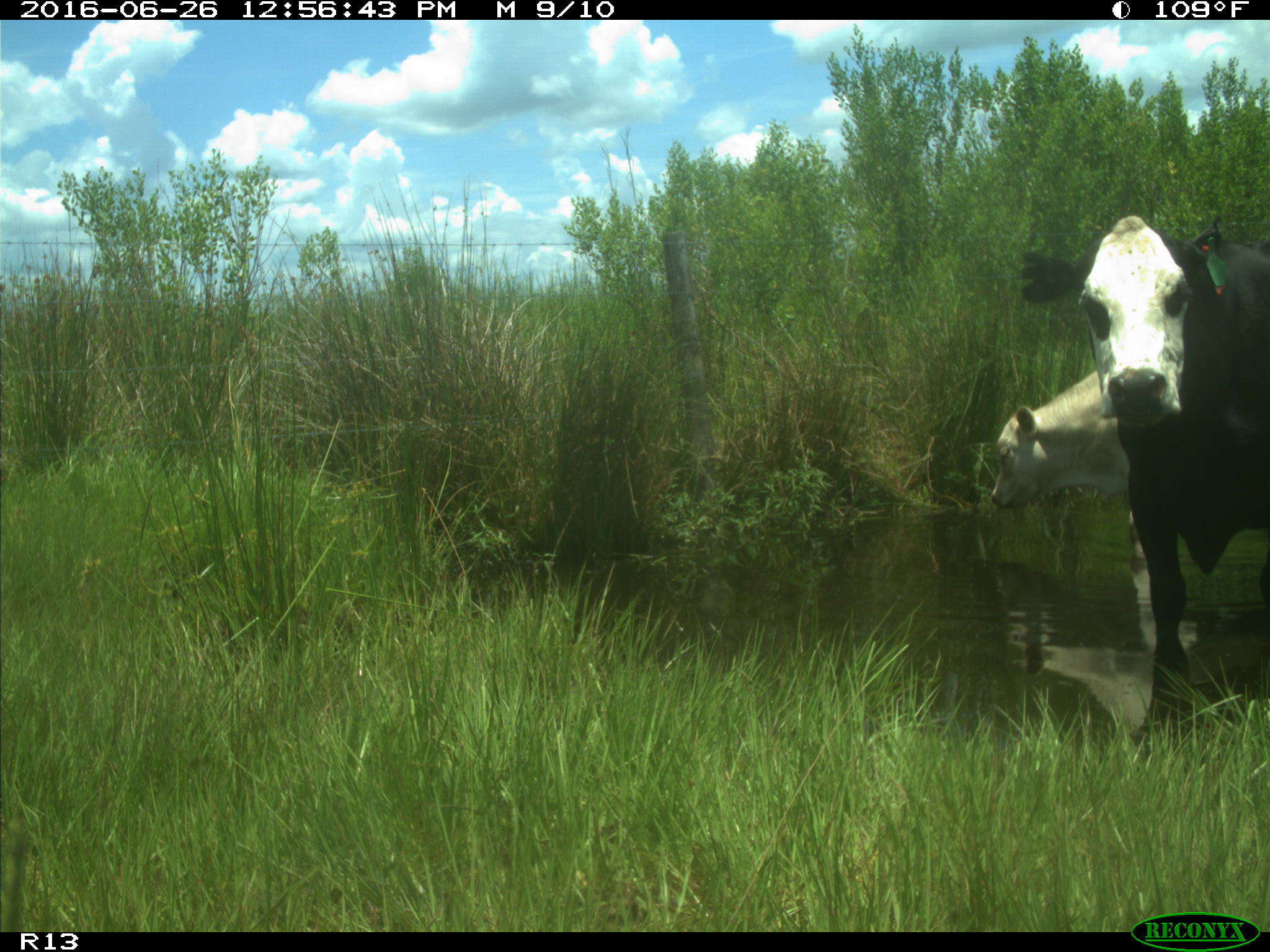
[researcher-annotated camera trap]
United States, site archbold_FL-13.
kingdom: Animalia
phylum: Chordata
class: Mammalia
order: Artiodactyla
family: Bovidae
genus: Bos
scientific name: Bos taurus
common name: domestic cow